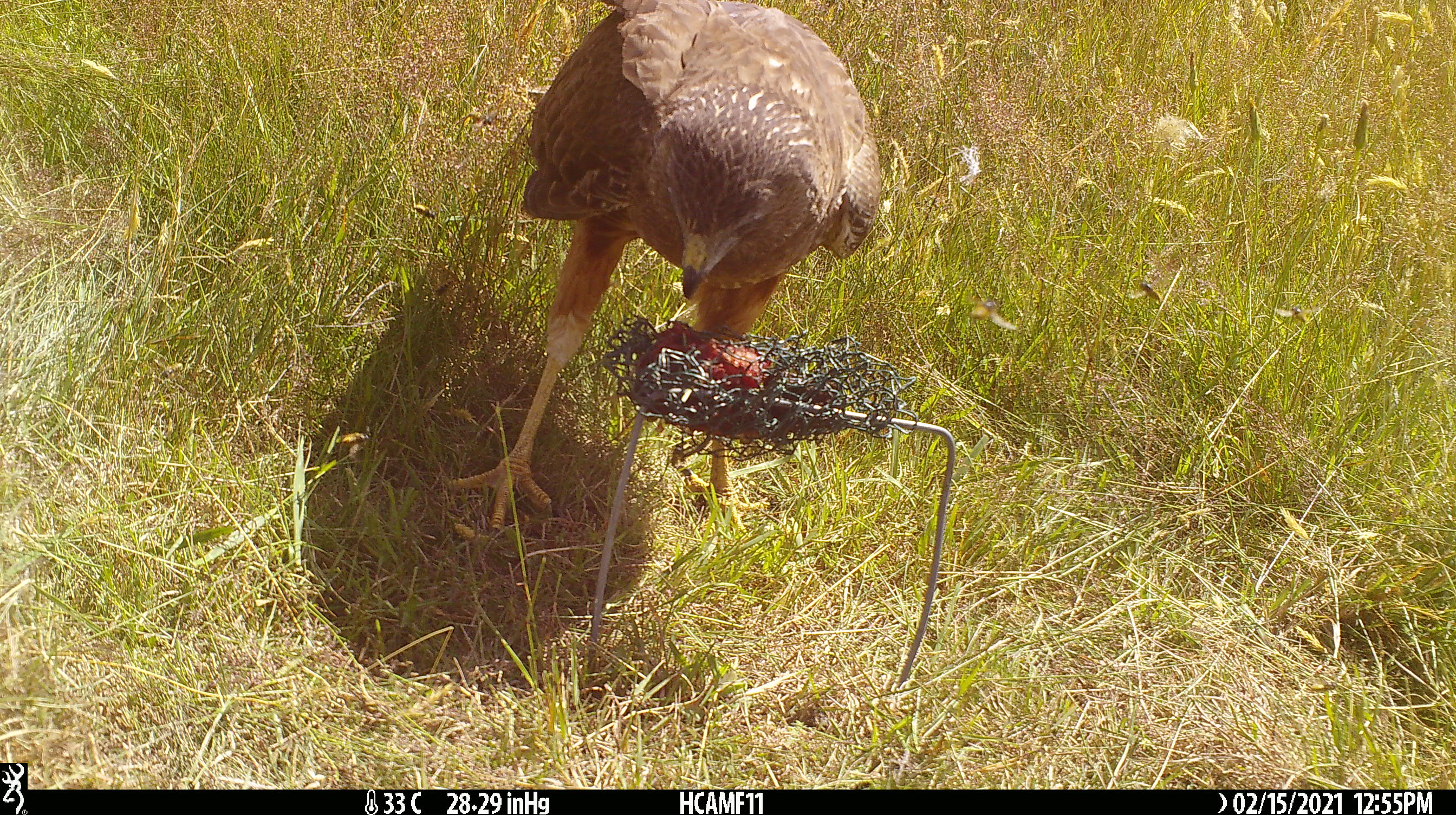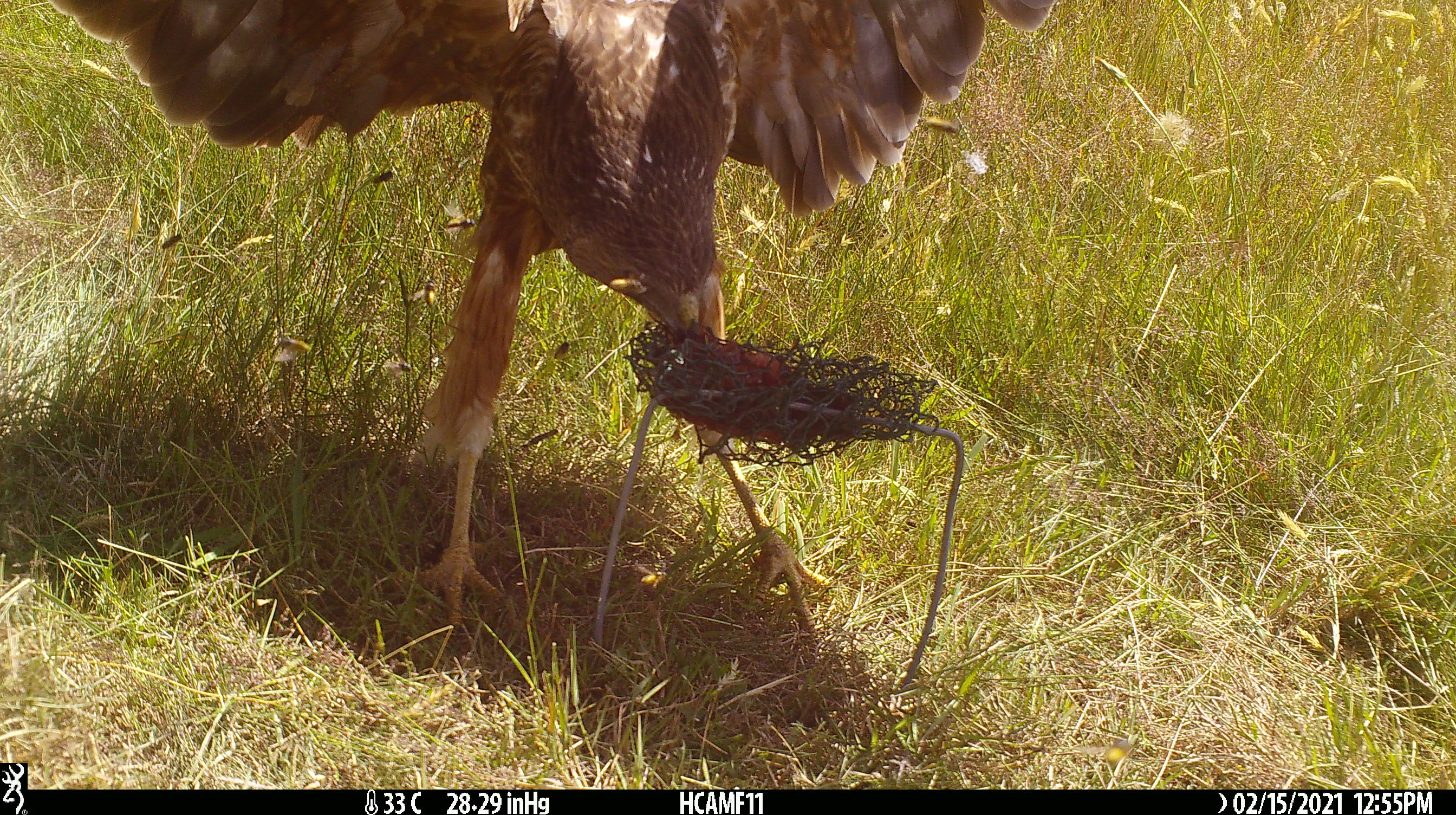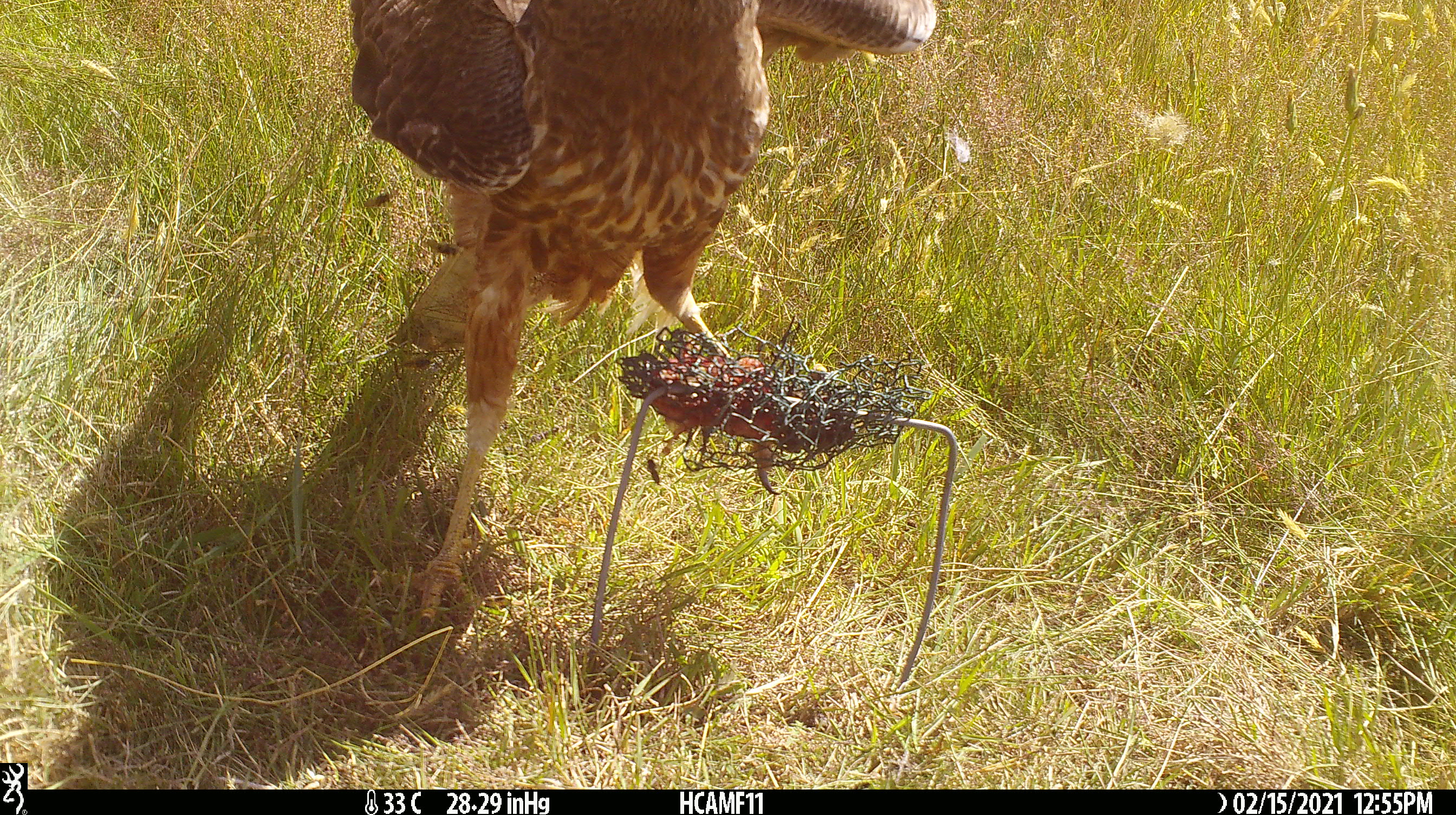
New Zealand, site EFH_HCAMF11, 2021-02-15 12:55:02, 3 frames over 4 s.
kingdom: Animalia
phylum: Chordata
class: Aves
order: Accipitriformes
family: Accipitridae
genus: Circus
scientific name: Circus approximans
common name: swamp harrier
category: harrier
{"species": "harrier (swamp harrier) (Circus approximans)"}